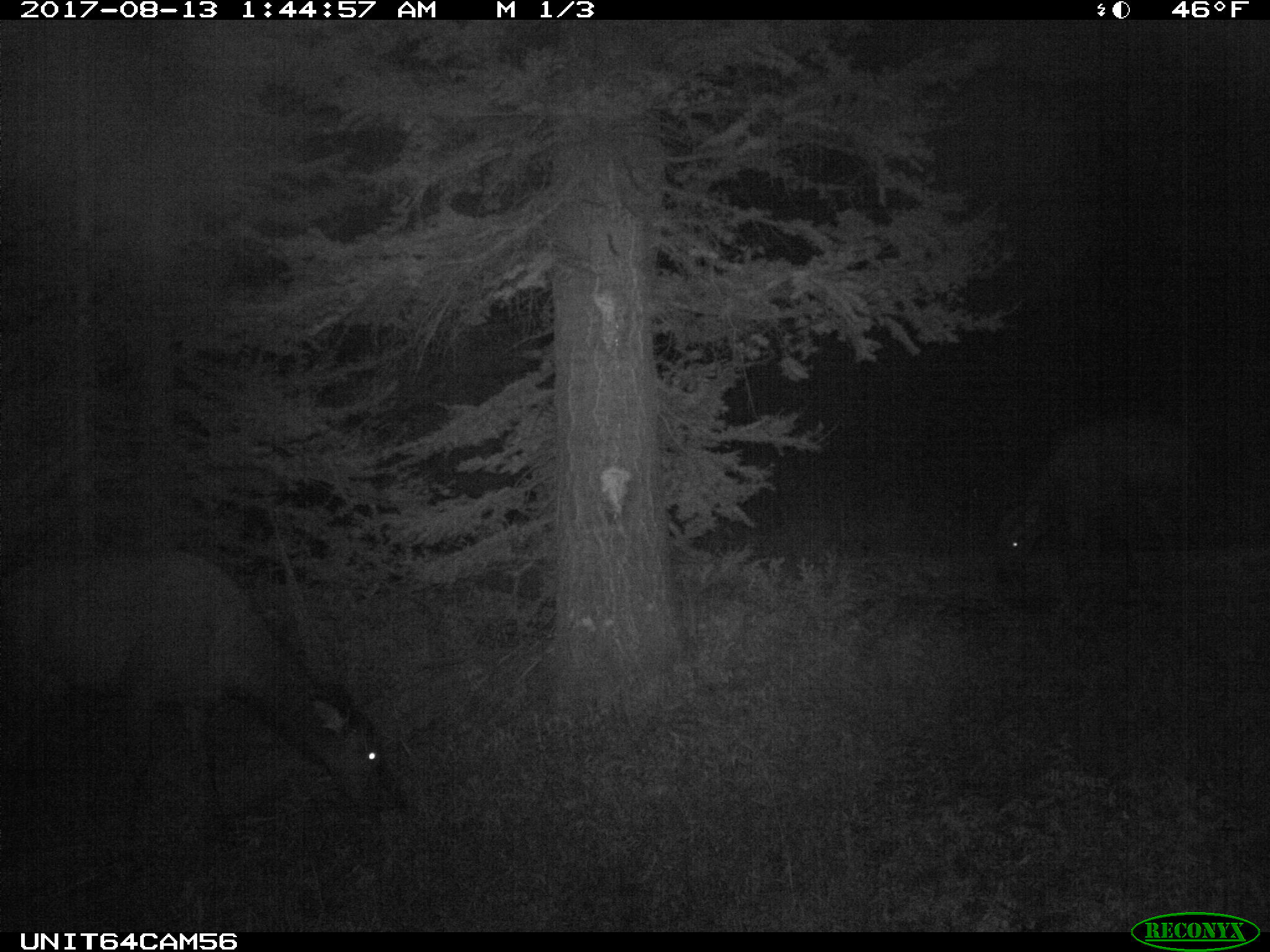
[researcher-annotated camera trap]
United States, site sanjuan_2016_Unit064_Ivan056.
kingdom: Animalia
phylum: Chordata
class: Mammalia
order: Artiodactyla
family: Cervidae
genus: Cervus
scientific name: Cervus elaphus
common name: red deer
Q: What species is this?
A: Cervus elaphus (red deer).